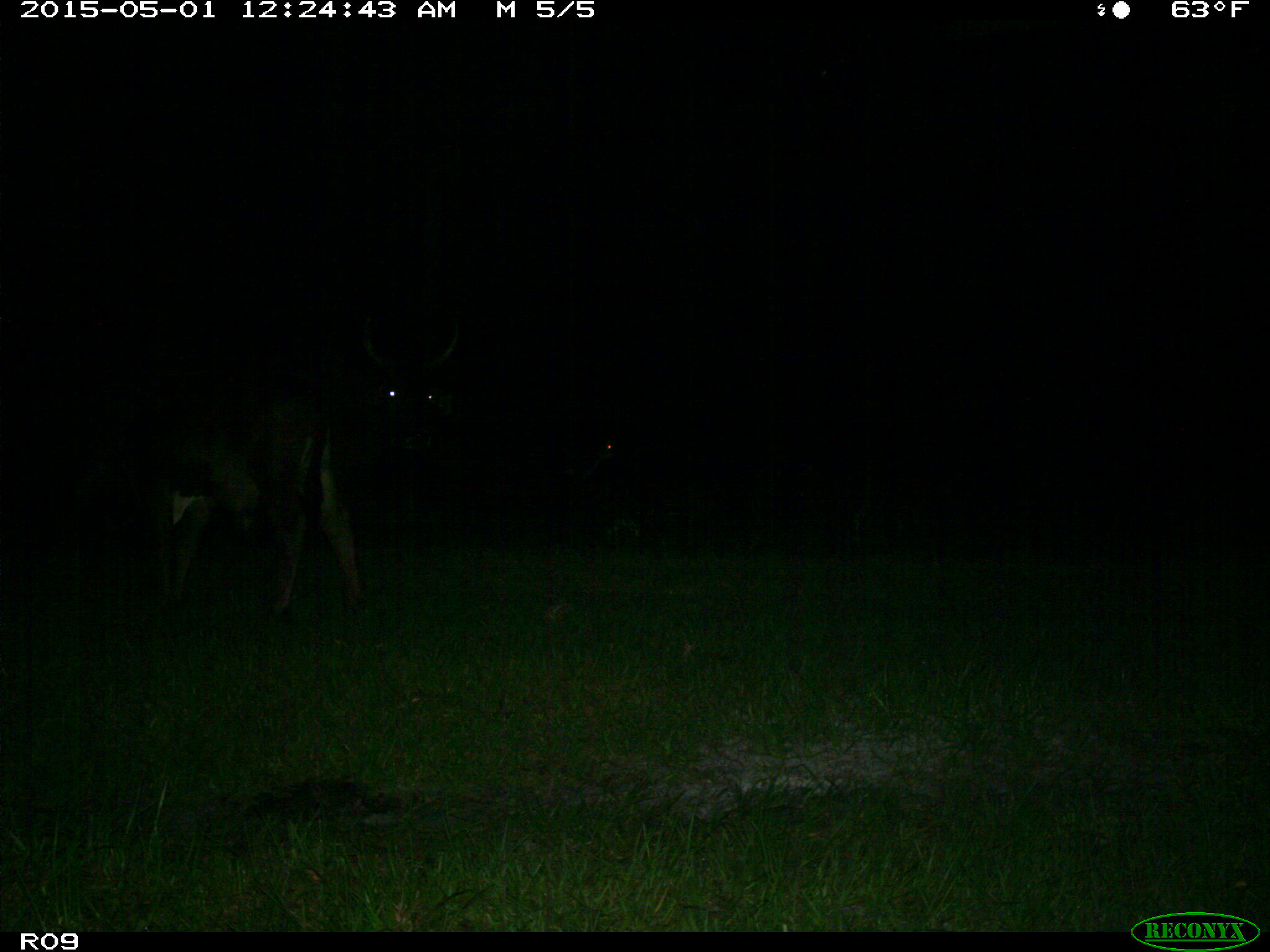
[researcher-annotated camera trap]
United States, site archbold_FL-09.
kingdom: Animalia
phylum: Chordata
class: Mammalia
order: Artiodactyla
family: Bovidae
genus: Bos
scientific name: Bos taurus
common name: domestic cow